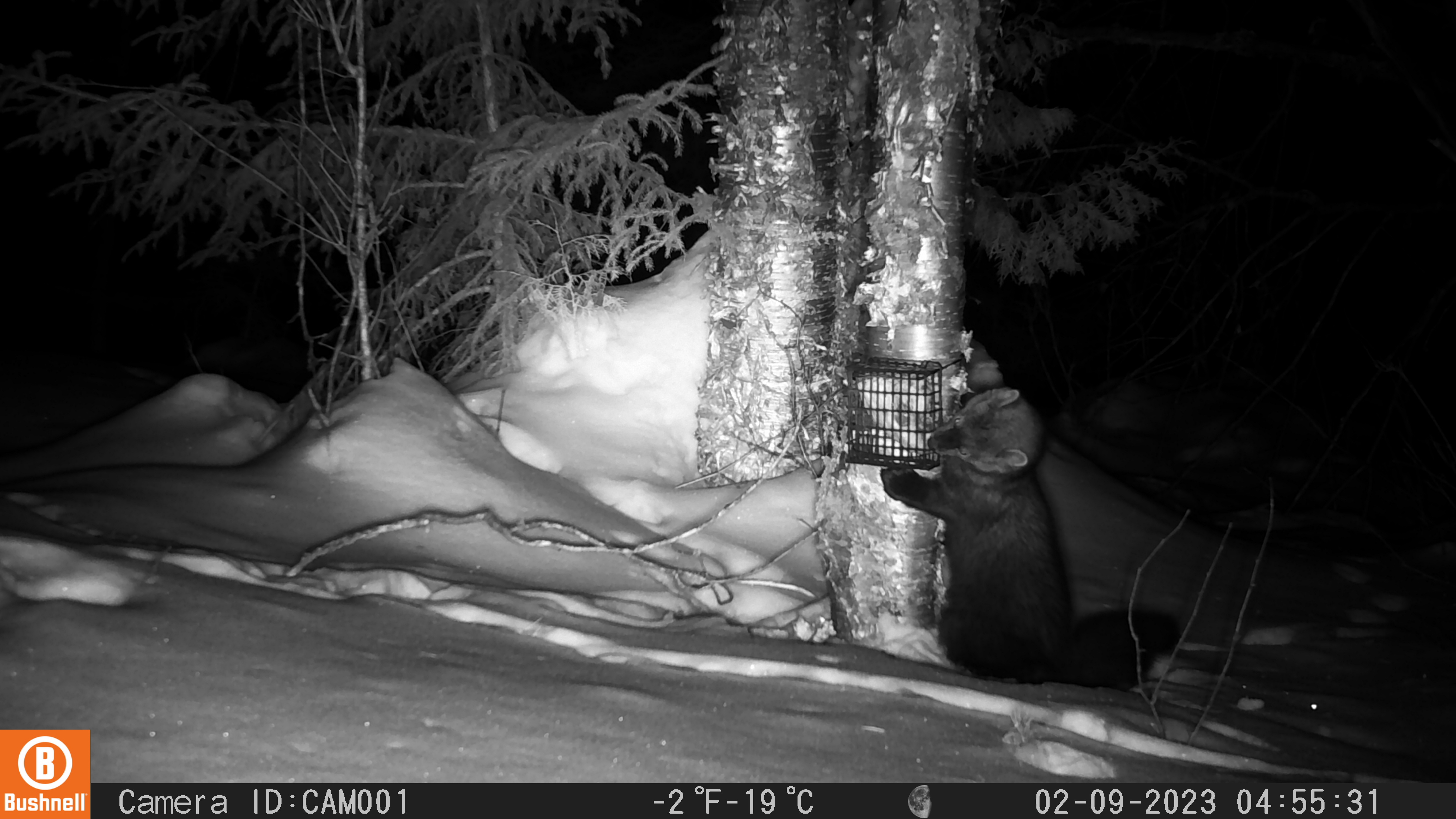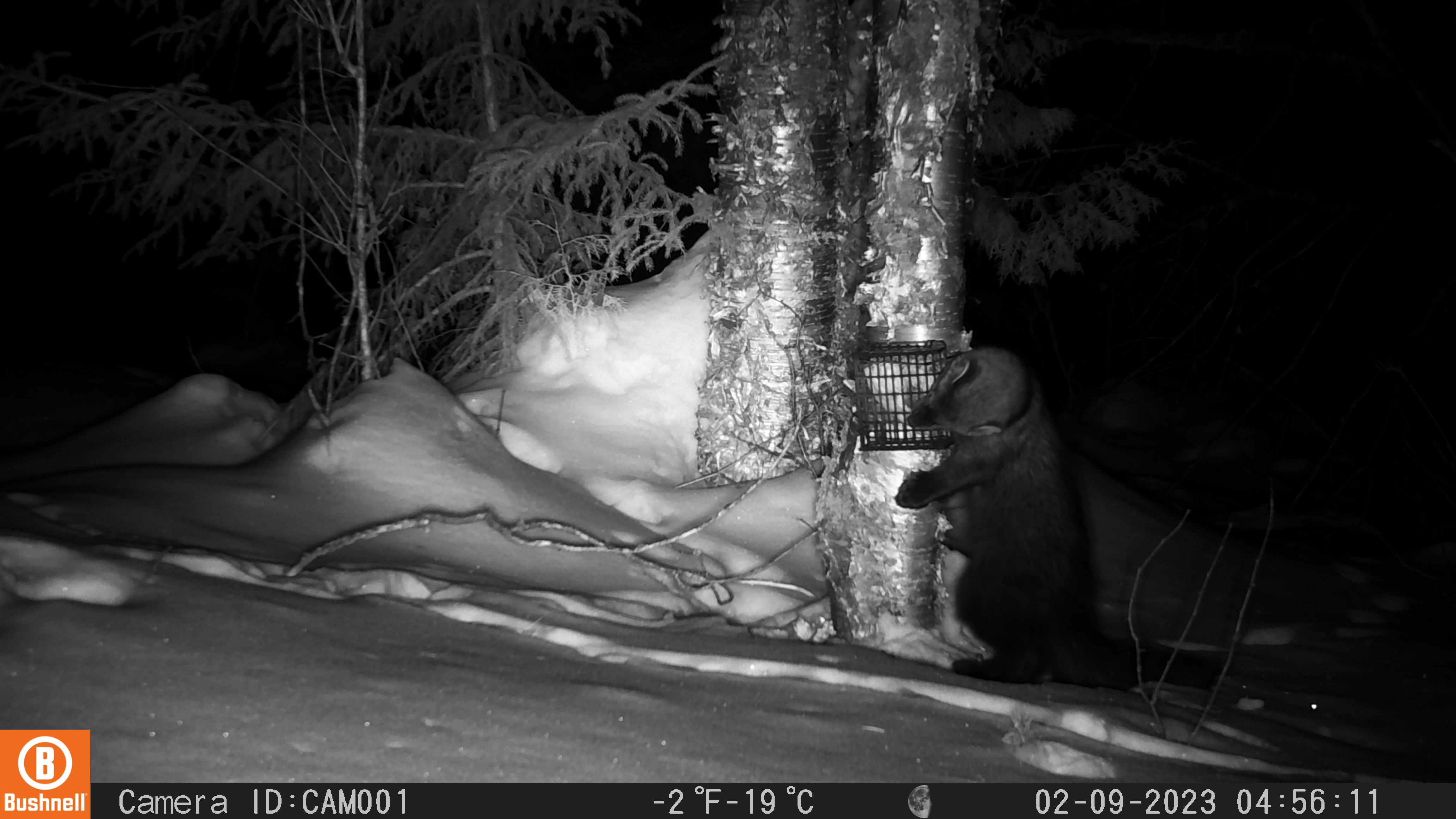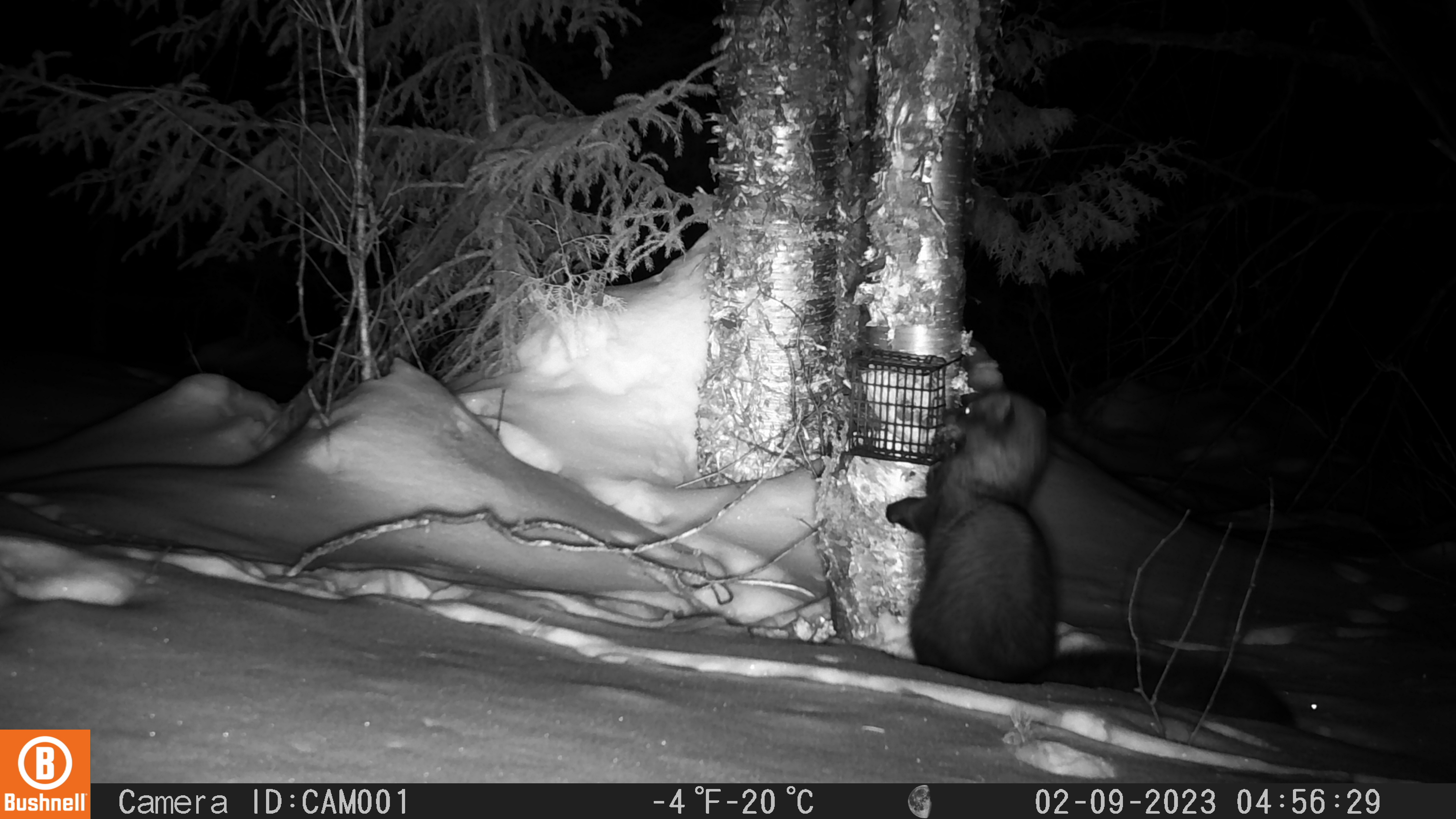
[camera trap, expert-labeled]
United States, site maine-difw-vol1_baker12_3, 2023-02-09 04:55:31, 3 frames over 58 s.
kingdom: Animalia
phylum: Chordata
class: Mammalia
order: Carnivora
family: Mustelidae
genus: Pekania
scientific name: Pekania pennanti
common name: fisher